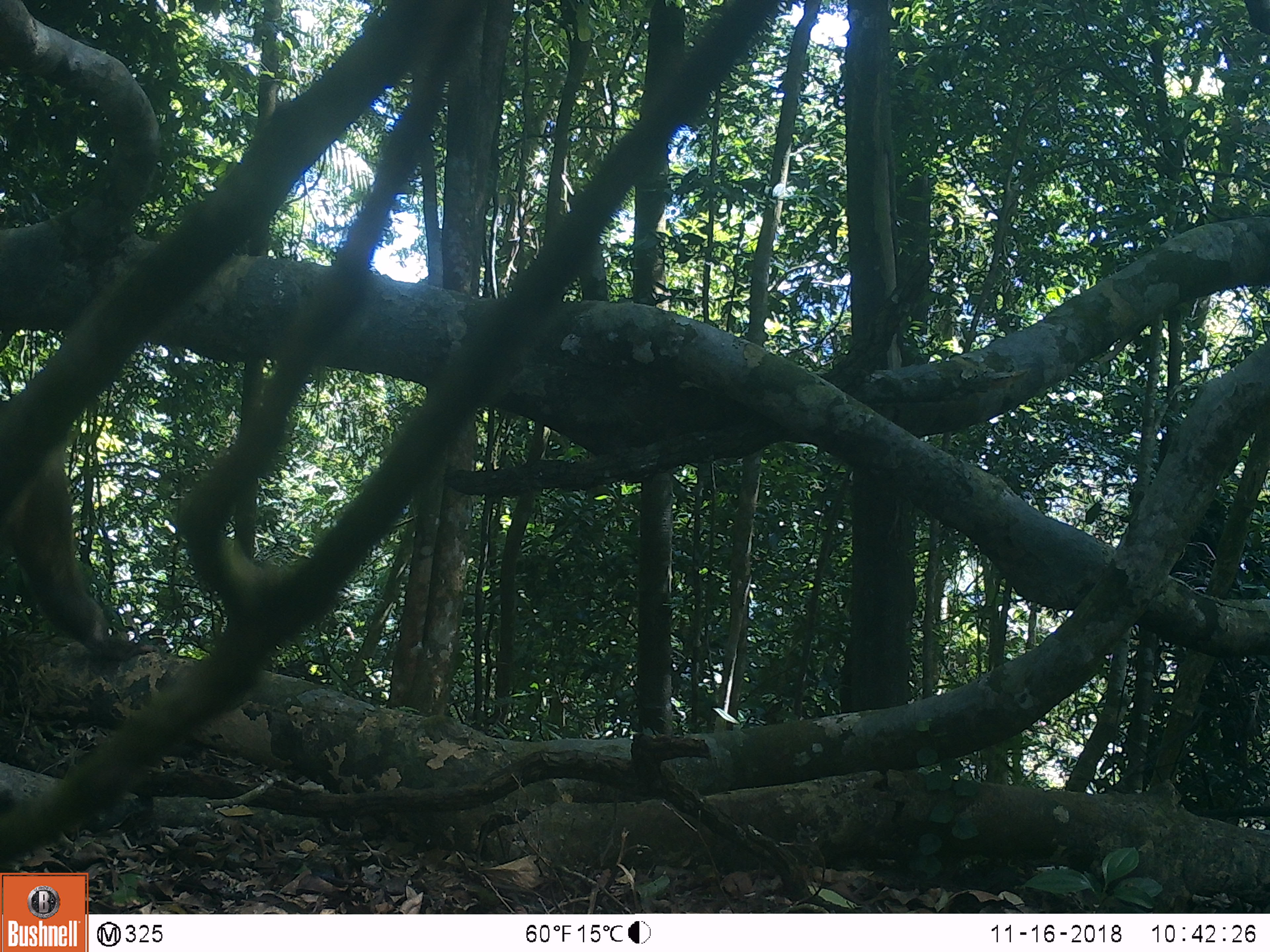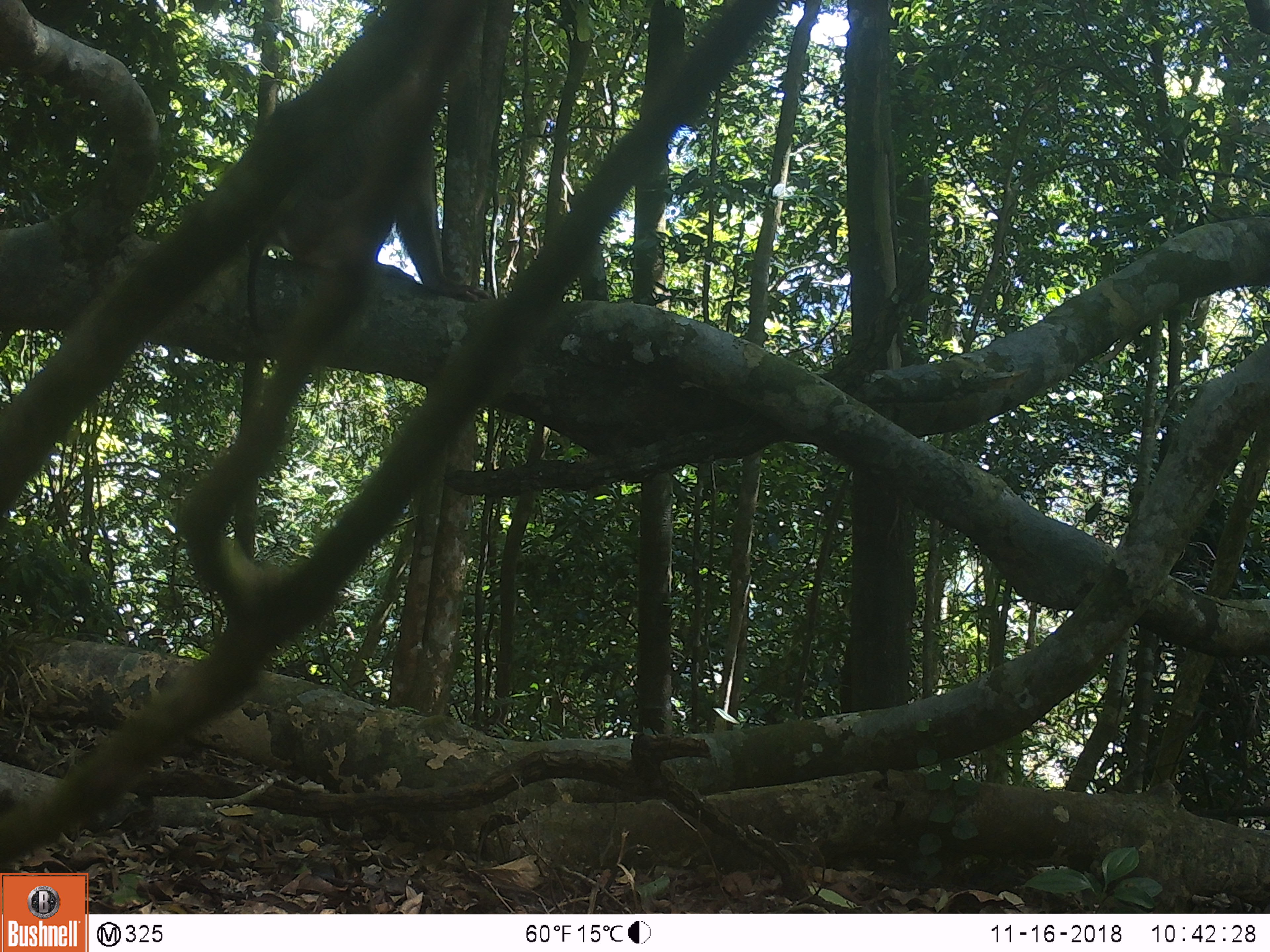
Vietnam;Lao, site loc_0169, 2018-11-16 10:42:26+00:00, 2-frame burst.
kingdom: Animalia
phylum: Chordata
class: Mammalia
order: Primates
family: Cercopithecidae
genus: Macaca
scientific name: Macaca nemestrina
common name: pig-tailed macaque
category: pig tailed macaque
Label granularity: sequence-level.